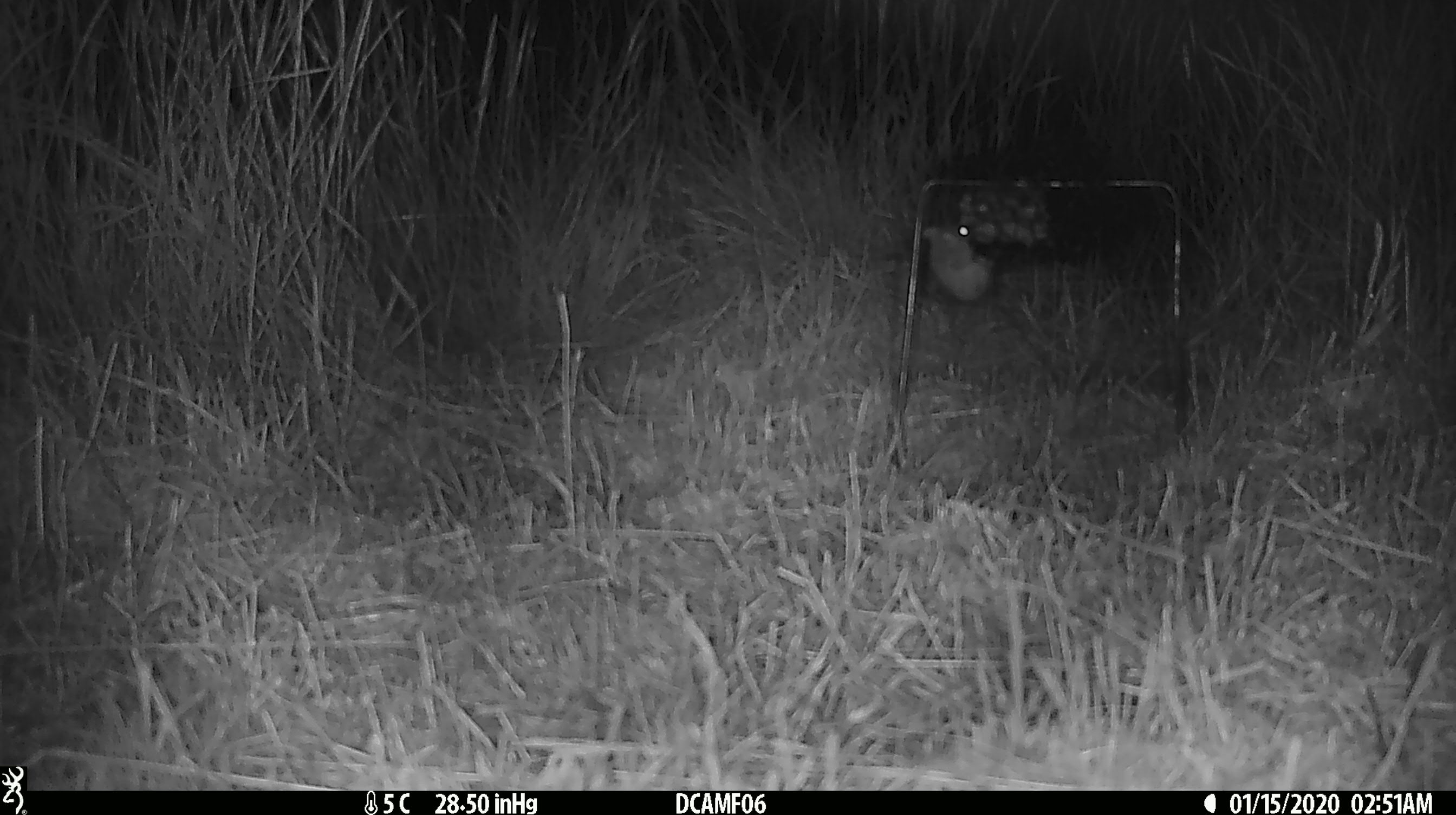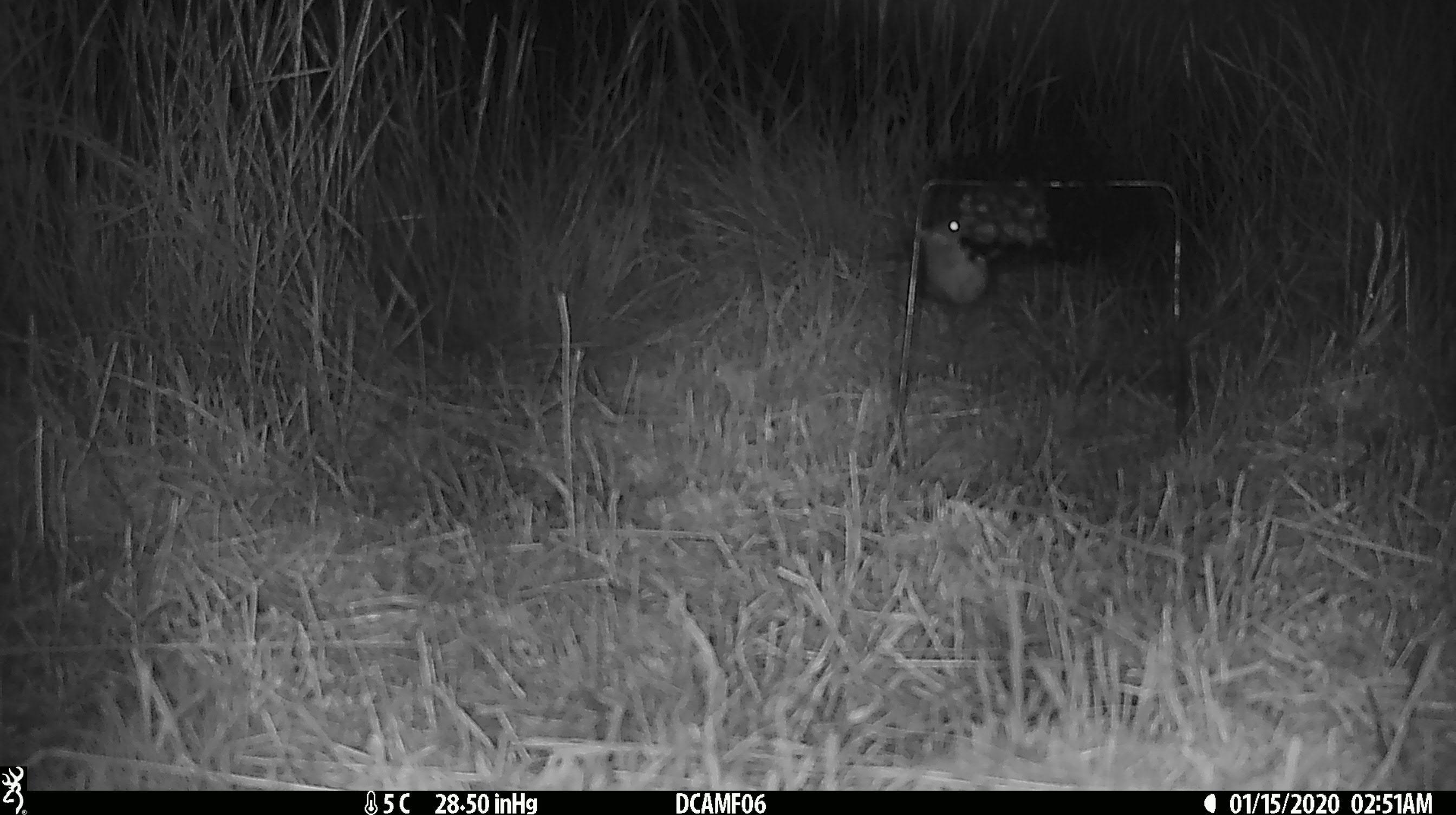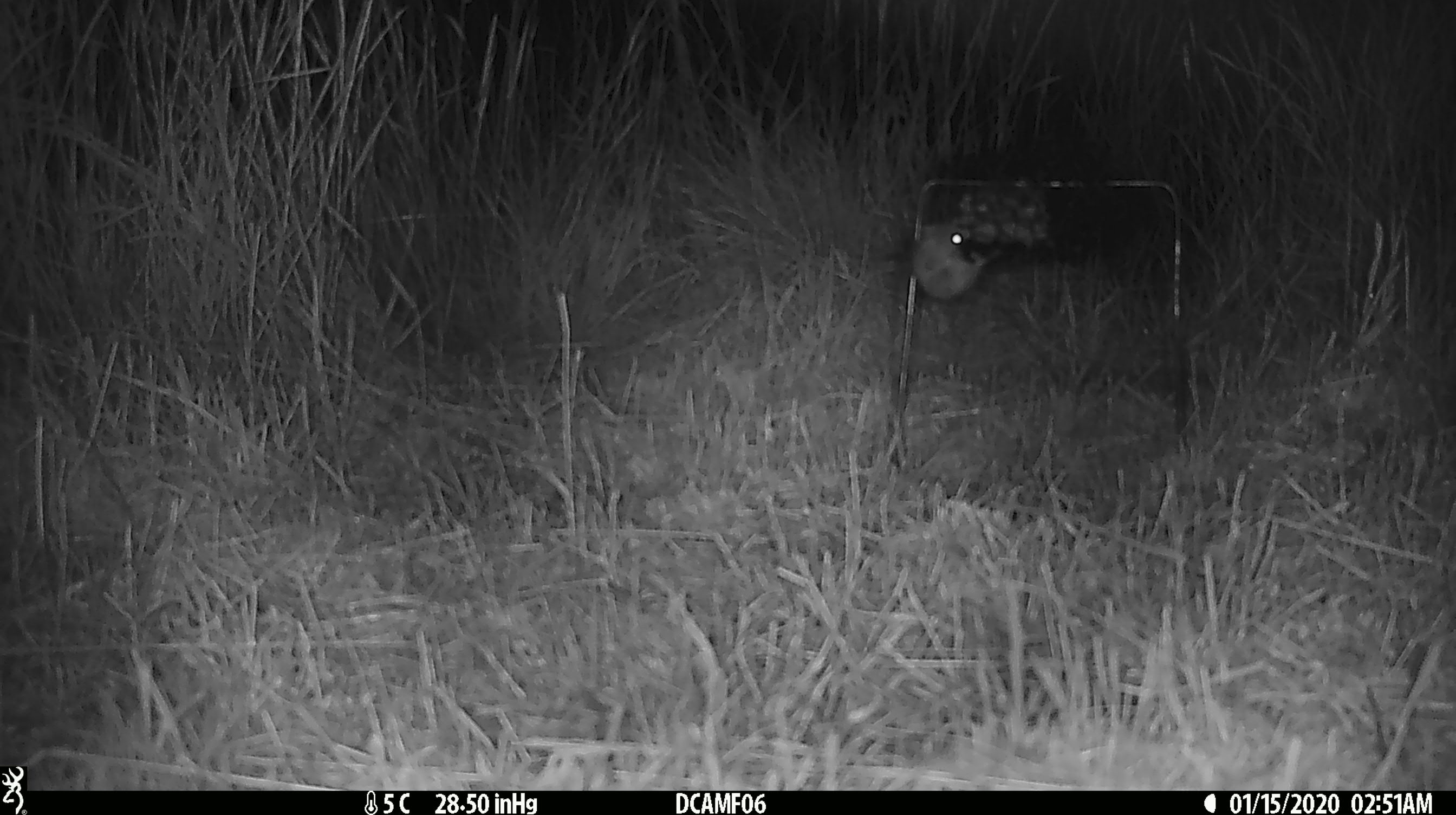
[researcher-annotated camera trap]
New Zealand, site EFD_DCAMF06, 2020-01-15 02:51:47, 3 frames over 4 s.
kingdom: Animalia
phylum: Chordata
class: Mammalia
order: Rodentia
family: Muridae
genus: Mus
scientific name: Mus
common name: mouse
Mouse (Mus).